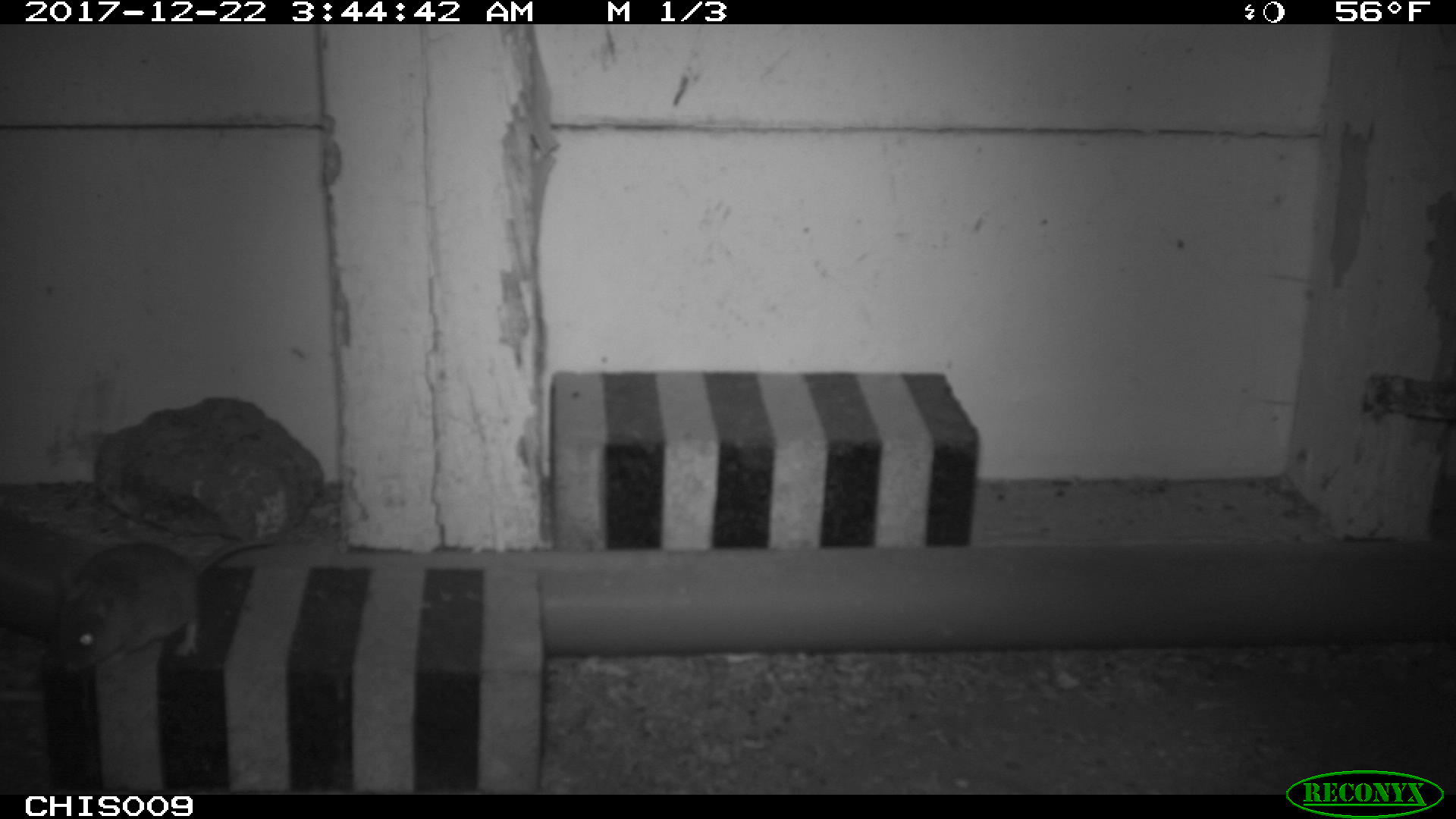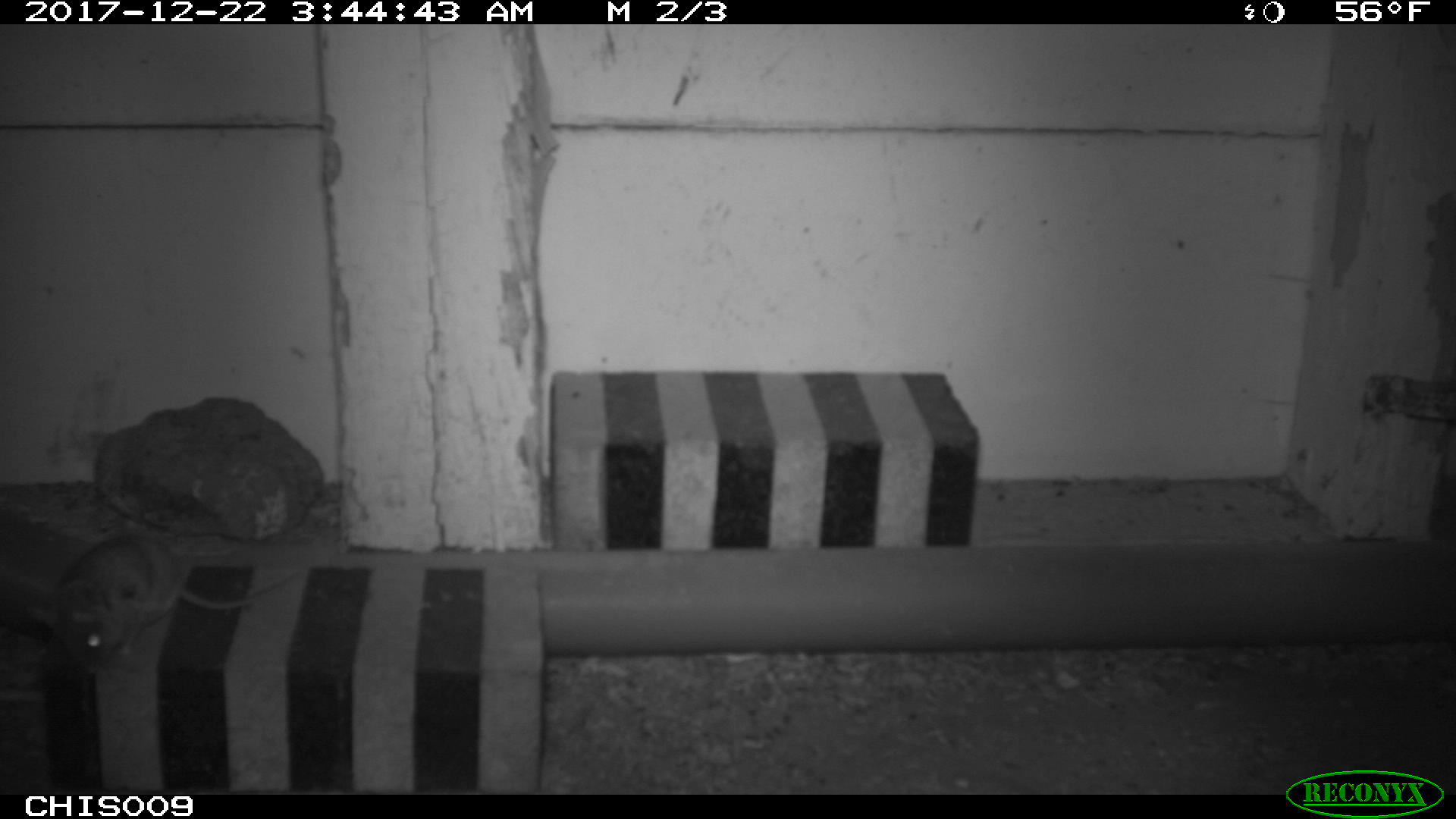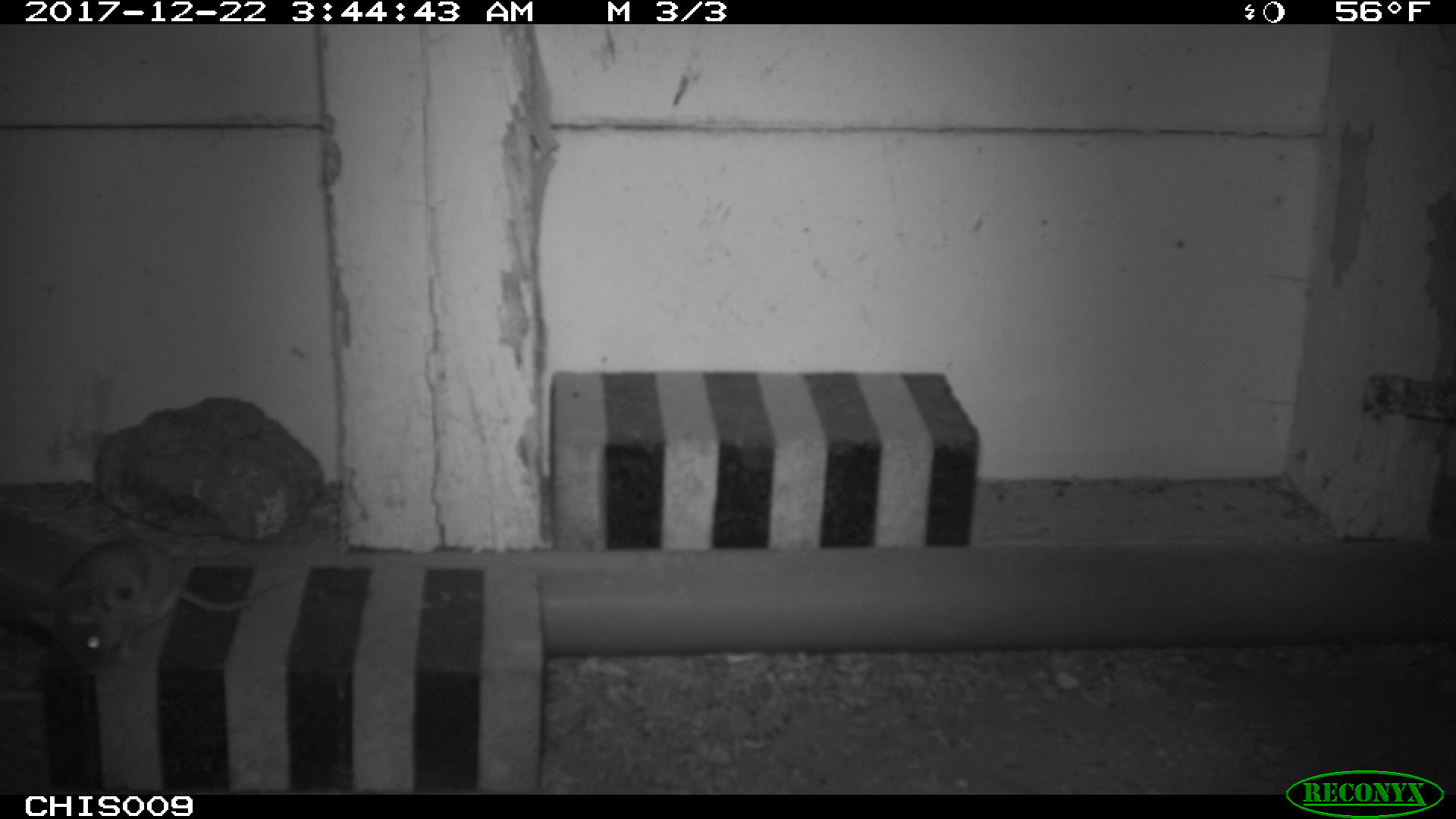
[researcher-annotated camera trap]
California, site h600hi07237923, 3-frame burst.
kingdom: Animalia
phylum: Chordata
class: Mammalia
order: Rodentia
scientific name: Rodentia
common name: rodent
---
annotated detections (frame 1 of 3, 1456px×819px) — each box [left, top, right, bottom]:
rodent: [57, 537, 276, 670]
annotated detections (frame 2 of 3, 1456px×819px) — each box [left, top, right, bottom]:
rodent: [28, 538, 301, 673]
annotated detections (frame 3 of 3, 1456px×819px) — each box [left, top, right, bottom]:
rodent: [24, 537, 301, 673]